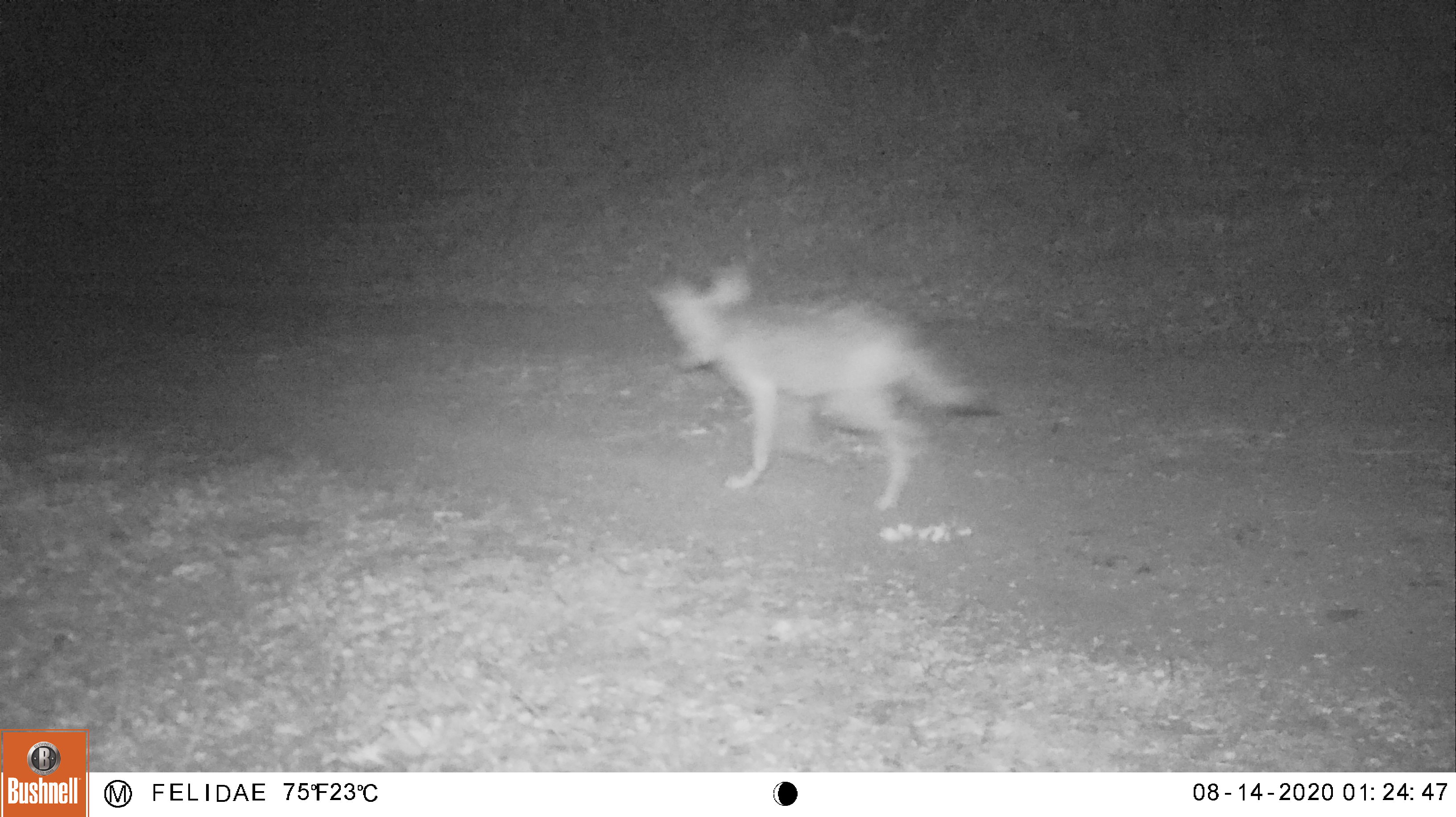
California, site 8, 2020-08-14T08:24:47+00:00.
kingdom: Animalia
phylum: Chordata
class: Mammalia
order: Carnivora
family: Canidae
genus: Canis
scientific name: Canis latrans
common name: coyote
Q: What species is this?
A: Coyote (Canis latrans).